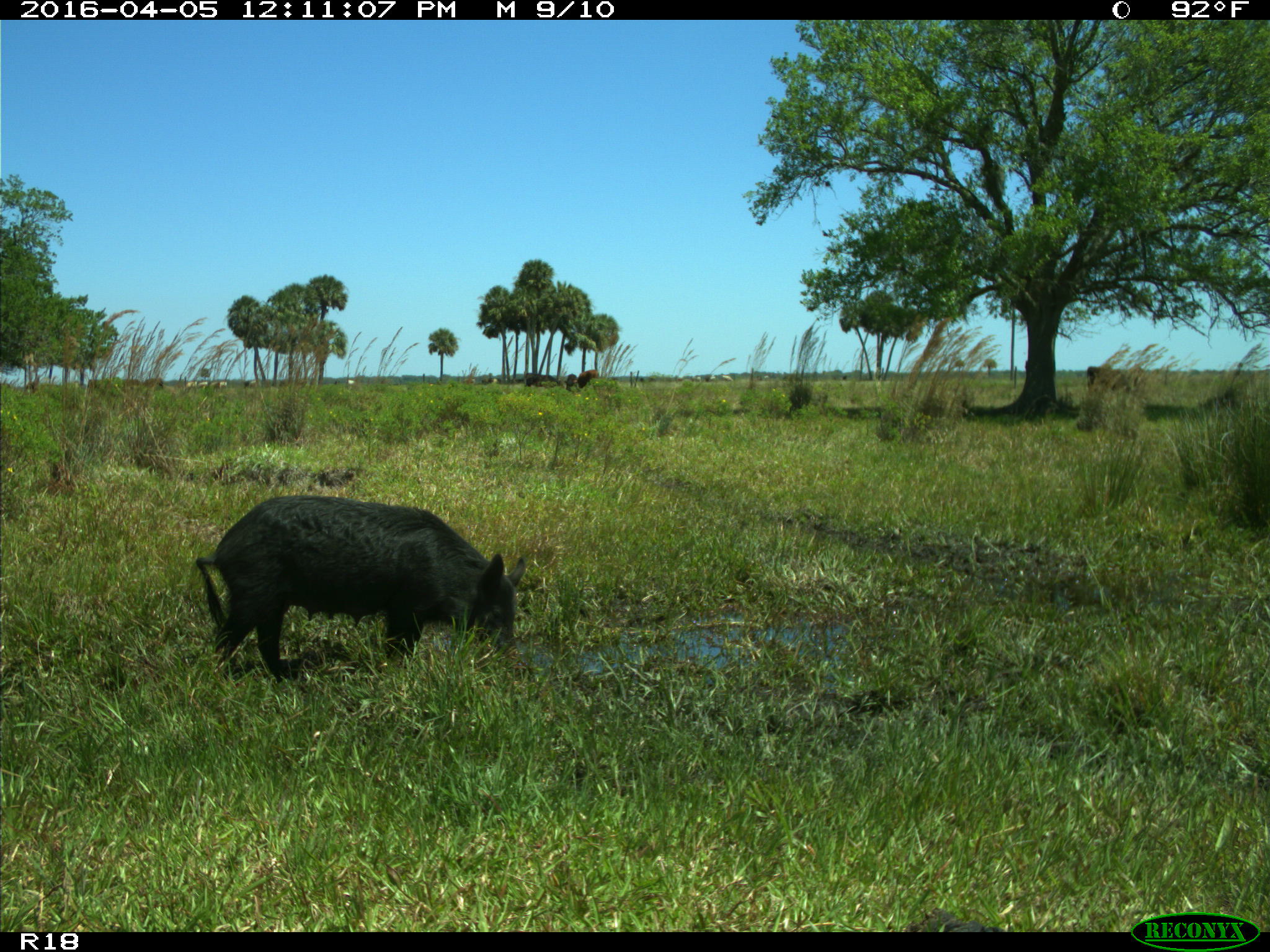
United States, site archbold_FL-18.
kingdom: Animalia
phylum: Chordata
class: Mammalia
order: Artiodactyla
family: Suidae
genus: Sus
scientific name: Sus scrofa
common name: wild boar